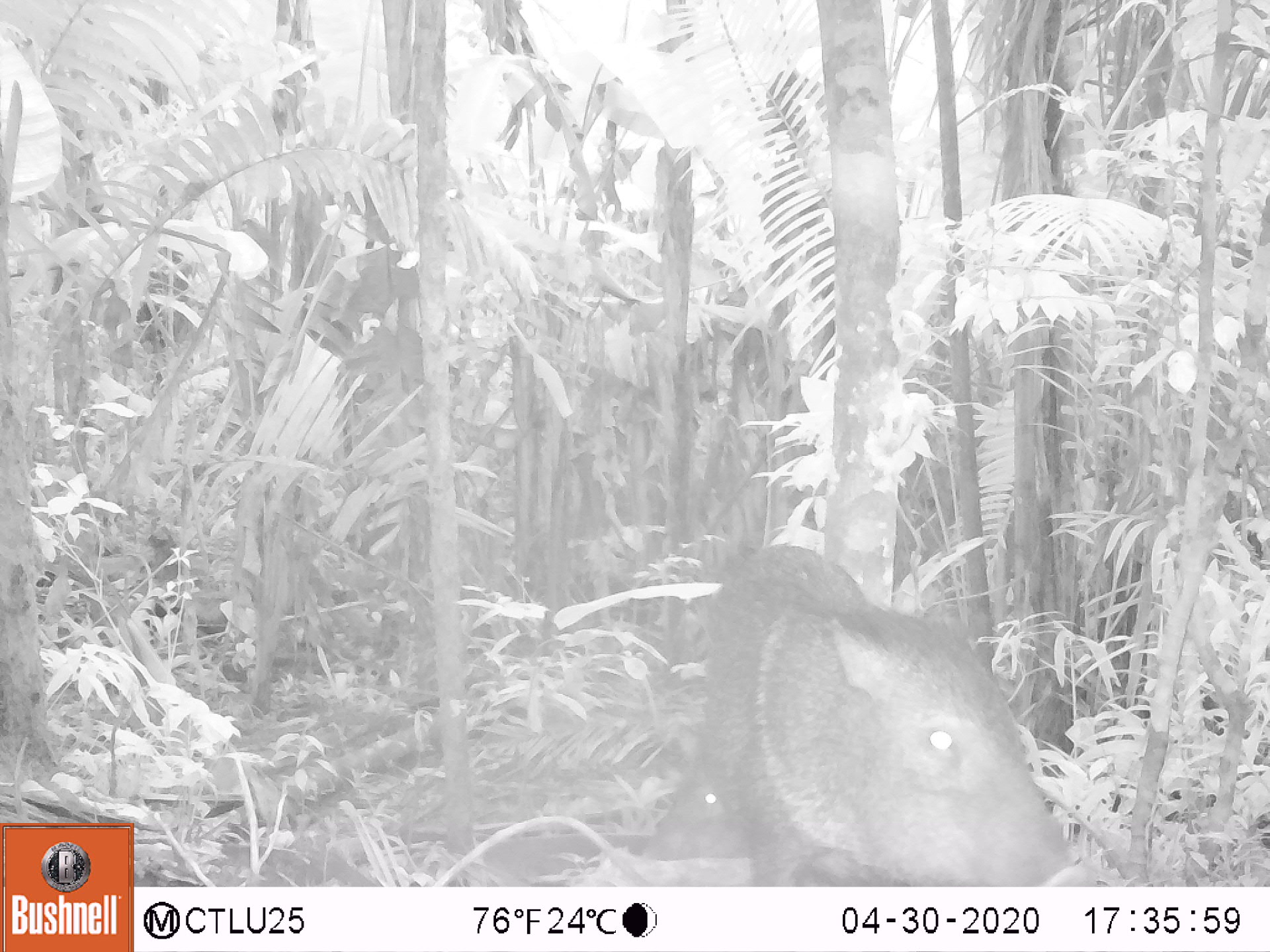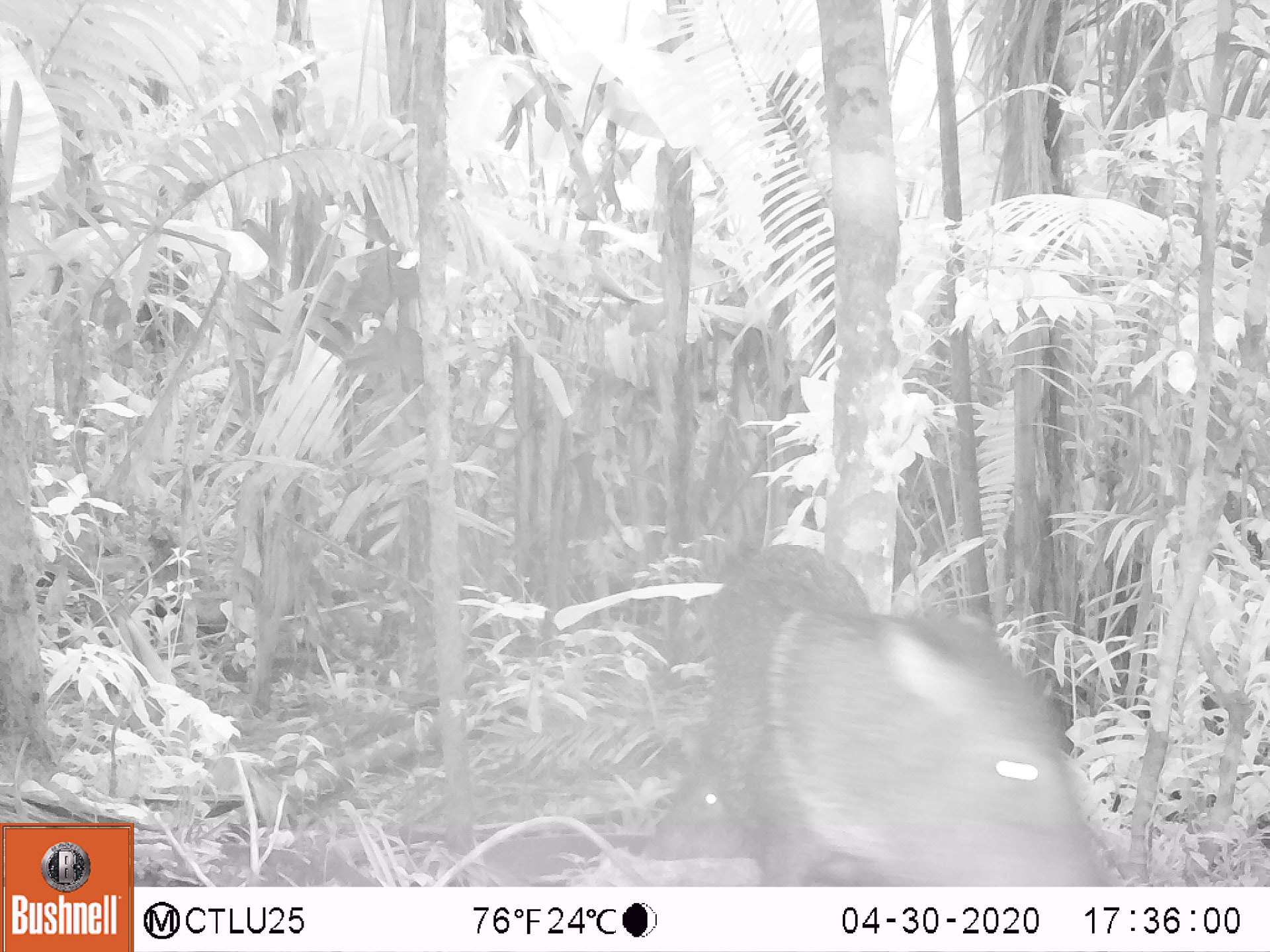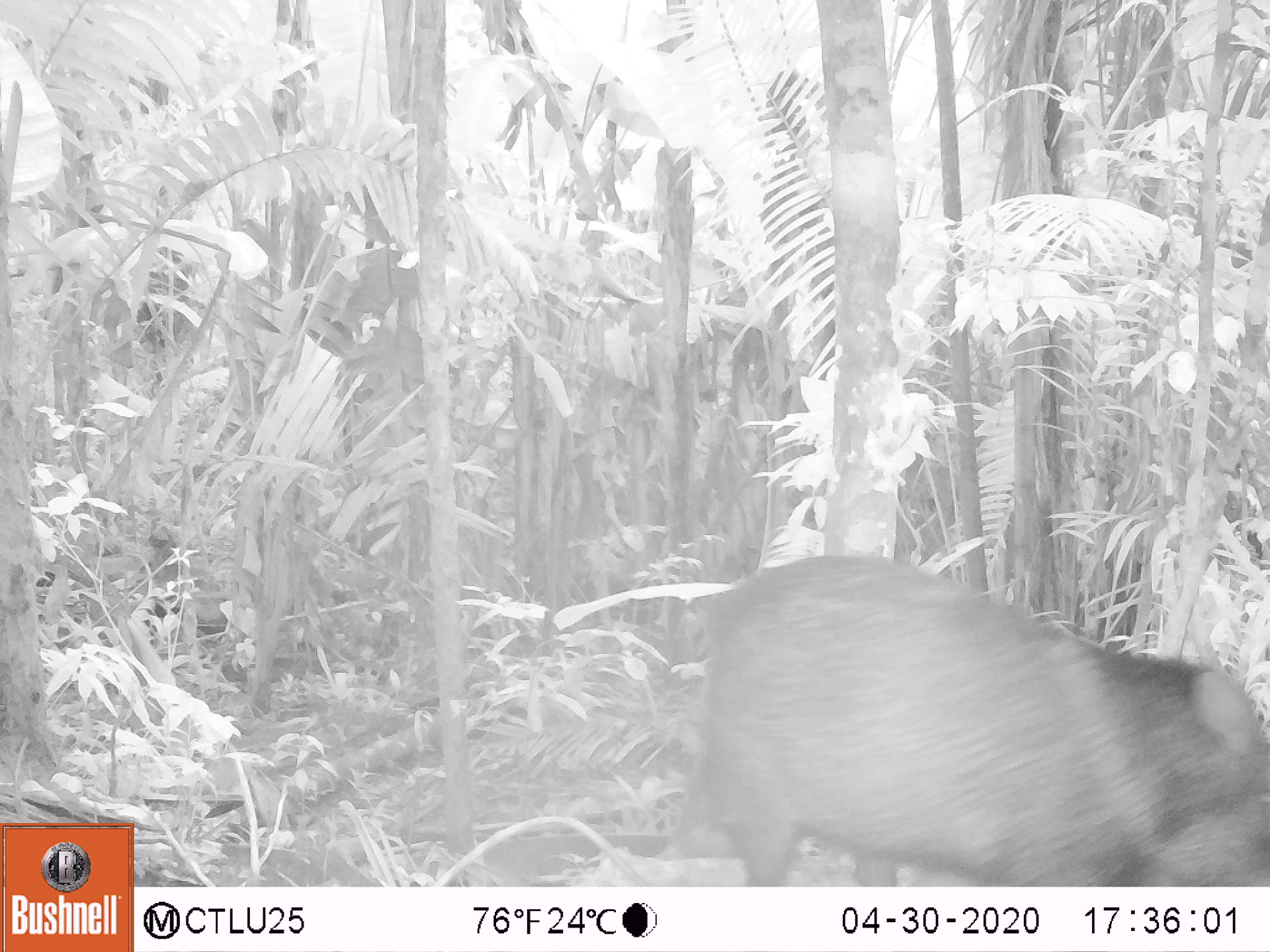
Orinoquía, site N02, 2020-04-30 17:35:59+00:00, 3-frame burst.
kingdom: Animalia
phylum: Chordata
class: Mammalia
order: Artiodactyla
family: Tayassuidae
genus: Pecari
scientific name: Pecari tajacu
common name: collared peccary